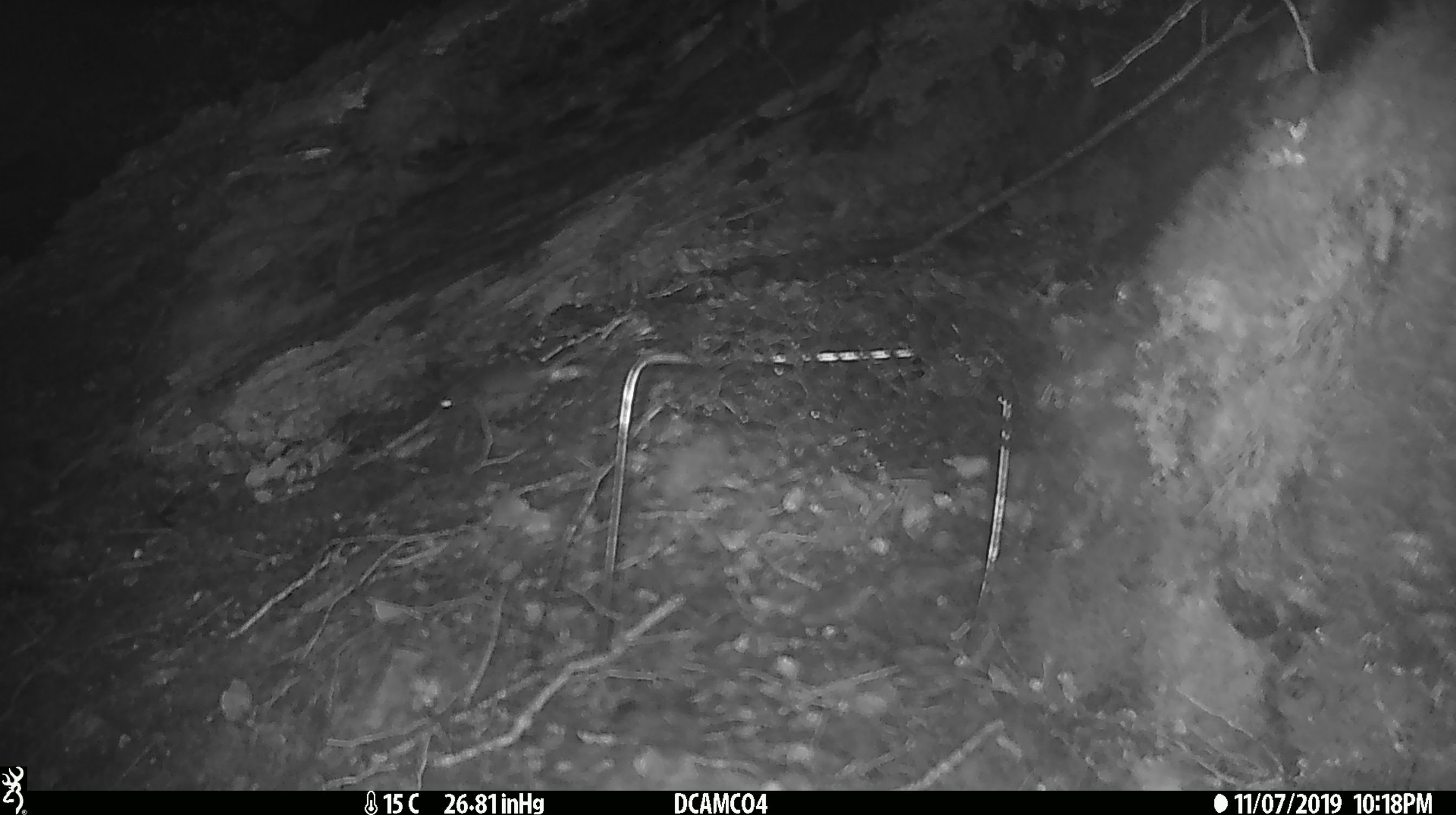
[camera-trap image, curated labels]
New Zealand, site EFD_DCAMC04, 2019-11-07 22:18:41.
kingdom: Animalia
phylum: Chordata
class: Mammalia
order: Rodentia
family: Muridae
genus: Mus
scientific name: Mus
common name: mouse